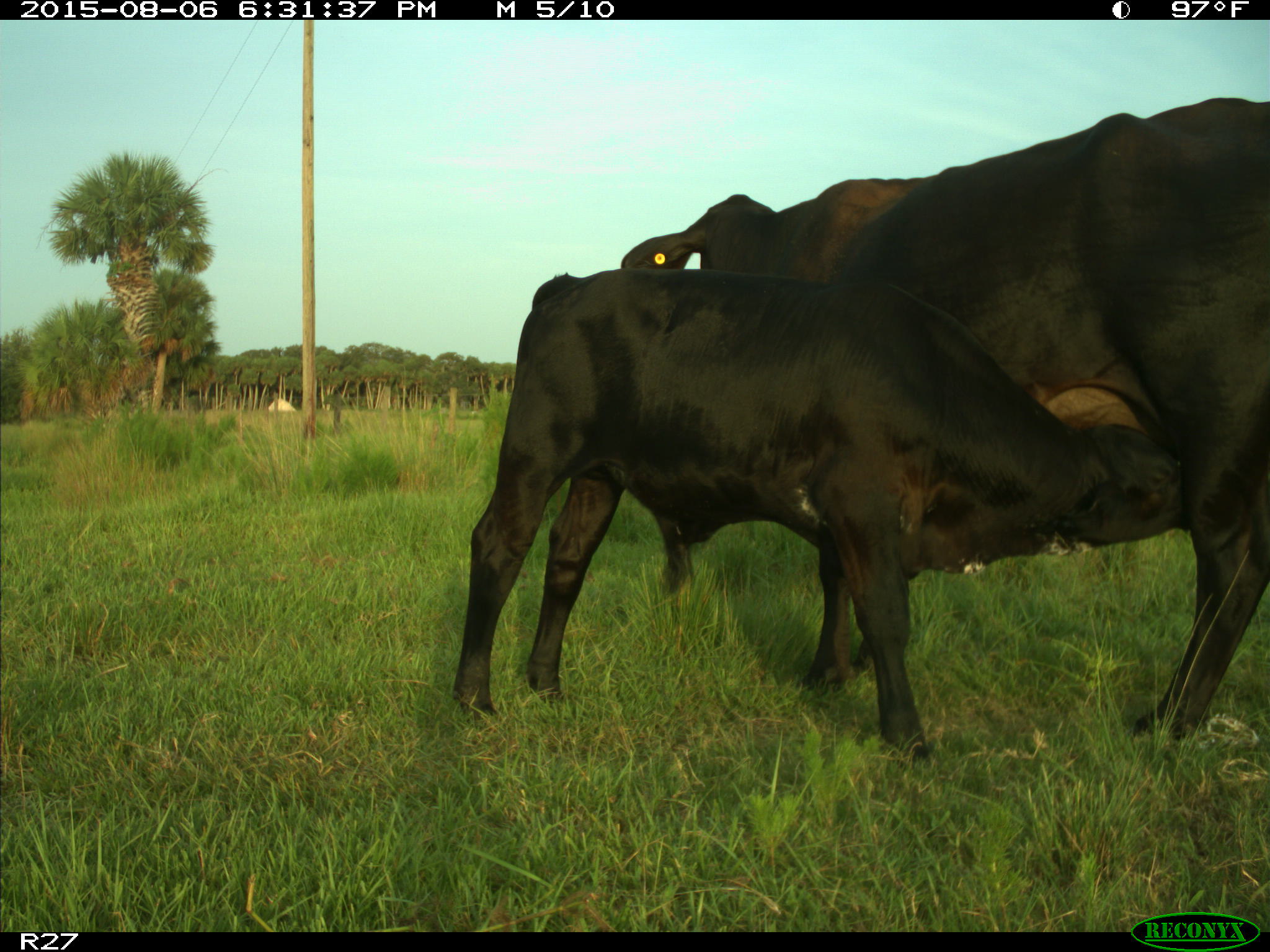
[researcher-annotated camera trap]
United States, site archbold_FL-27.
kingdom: Animalia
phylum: Chordata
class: Mammalia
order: Artiodactyla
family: Bovidae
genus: Bos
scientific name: Bos taurus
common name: domestic cow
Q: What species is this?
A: Bos taurus (domestic cow).